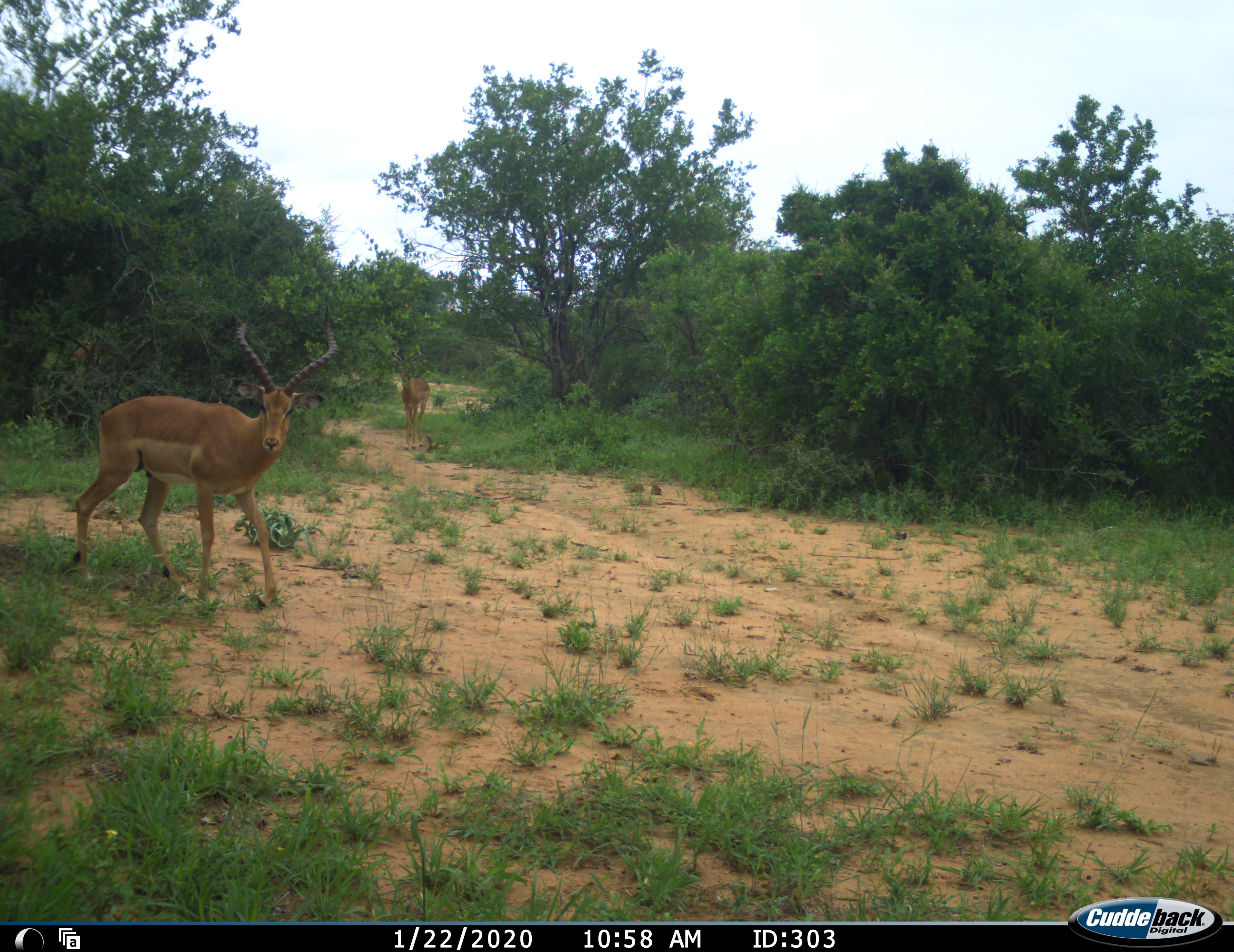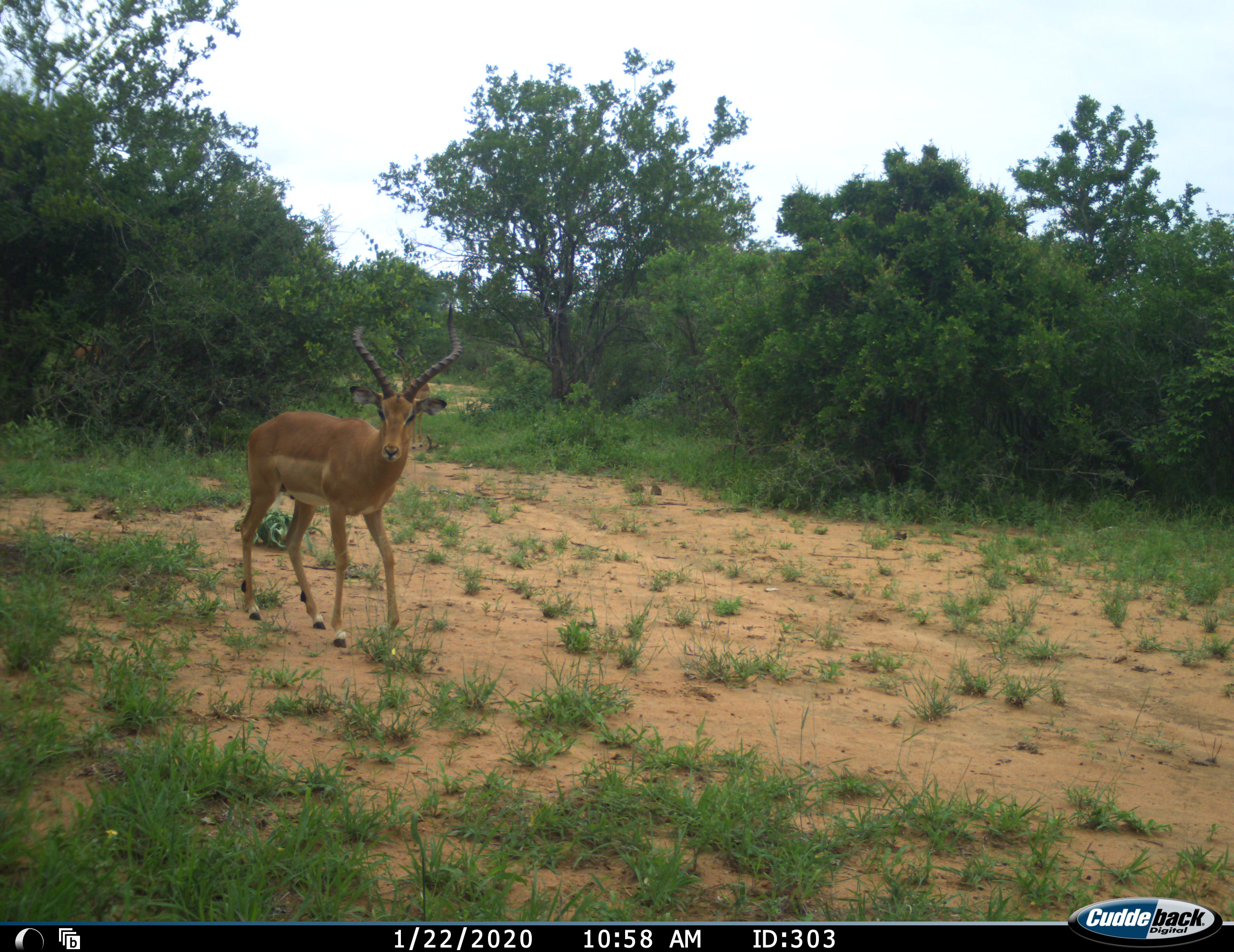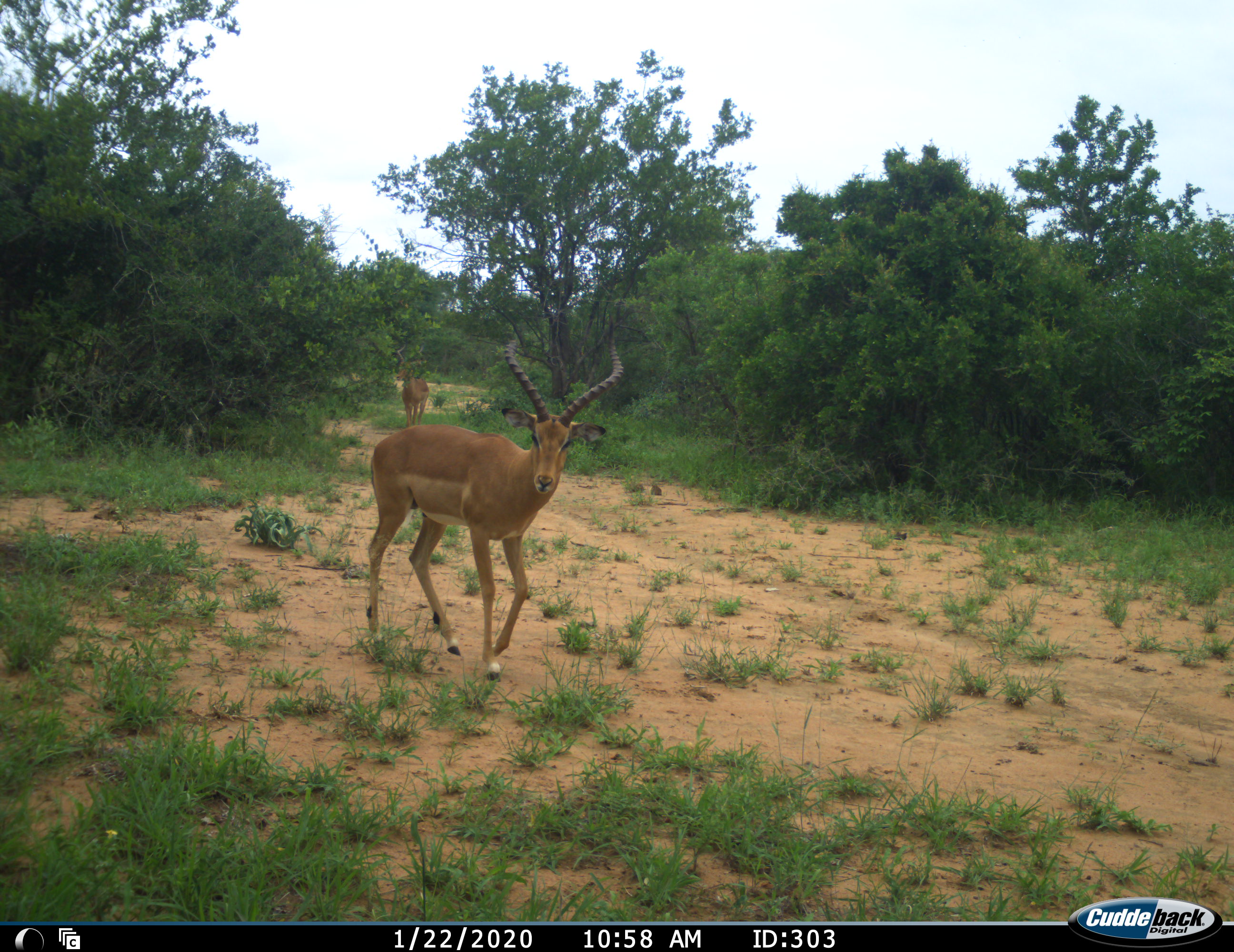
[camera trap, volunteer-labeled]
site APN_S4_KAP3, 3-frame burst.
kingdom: Animalia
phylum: Chordata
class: Mammalia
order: Artiodactyla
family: Bovidae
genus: Aepyceros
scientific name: Aepyceros melampus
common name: impala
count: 2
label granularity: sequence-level